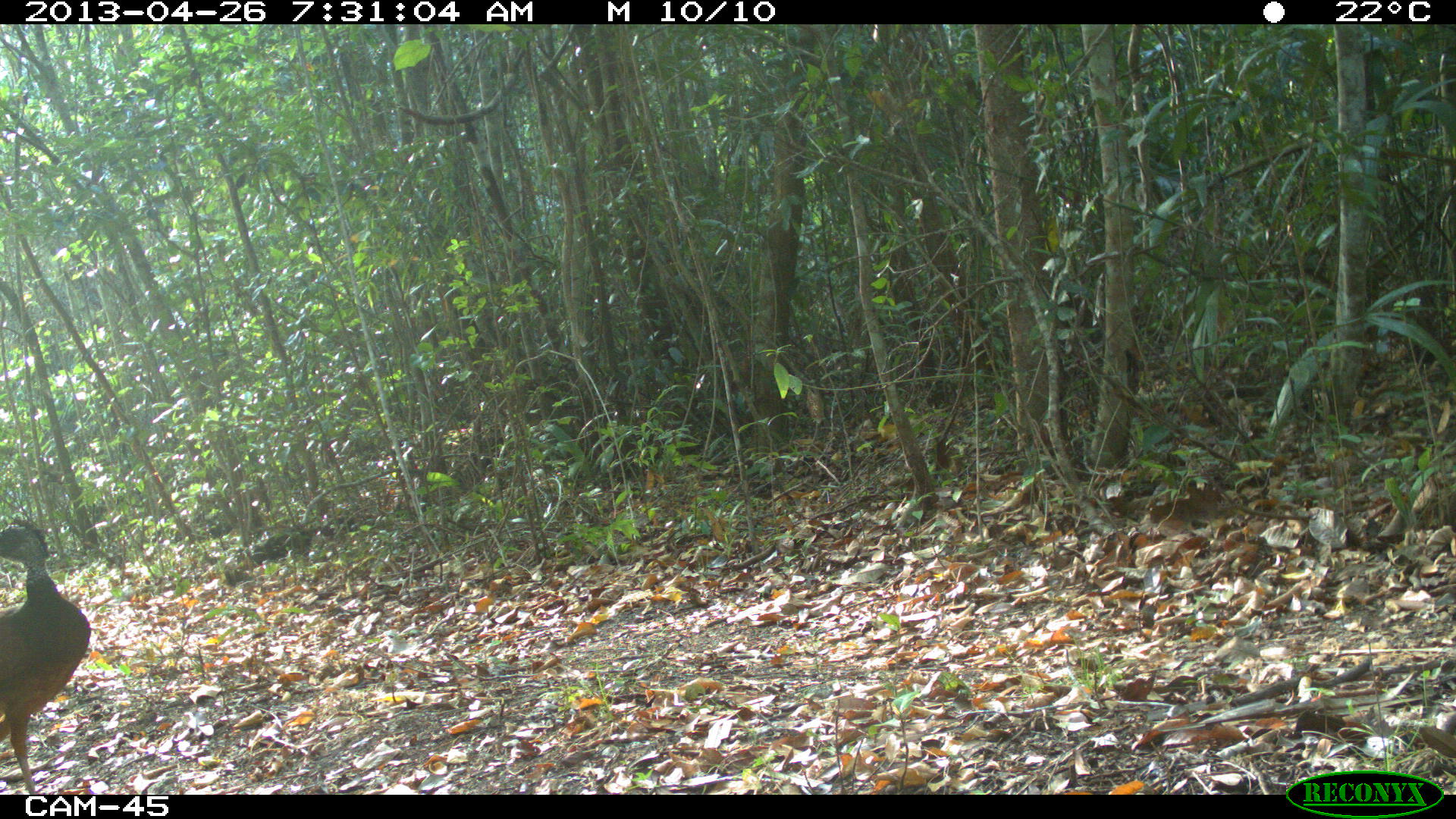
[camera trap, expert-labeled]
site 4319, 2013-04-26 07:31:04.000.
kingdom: Animalia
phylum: Chordata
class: Aves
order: Galliformes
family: Cracidae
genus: Crax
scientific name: Crax rubra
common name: great curassow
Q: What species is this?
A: Crax rubra (great curassow).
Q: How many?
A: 1.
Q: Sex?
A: Female.